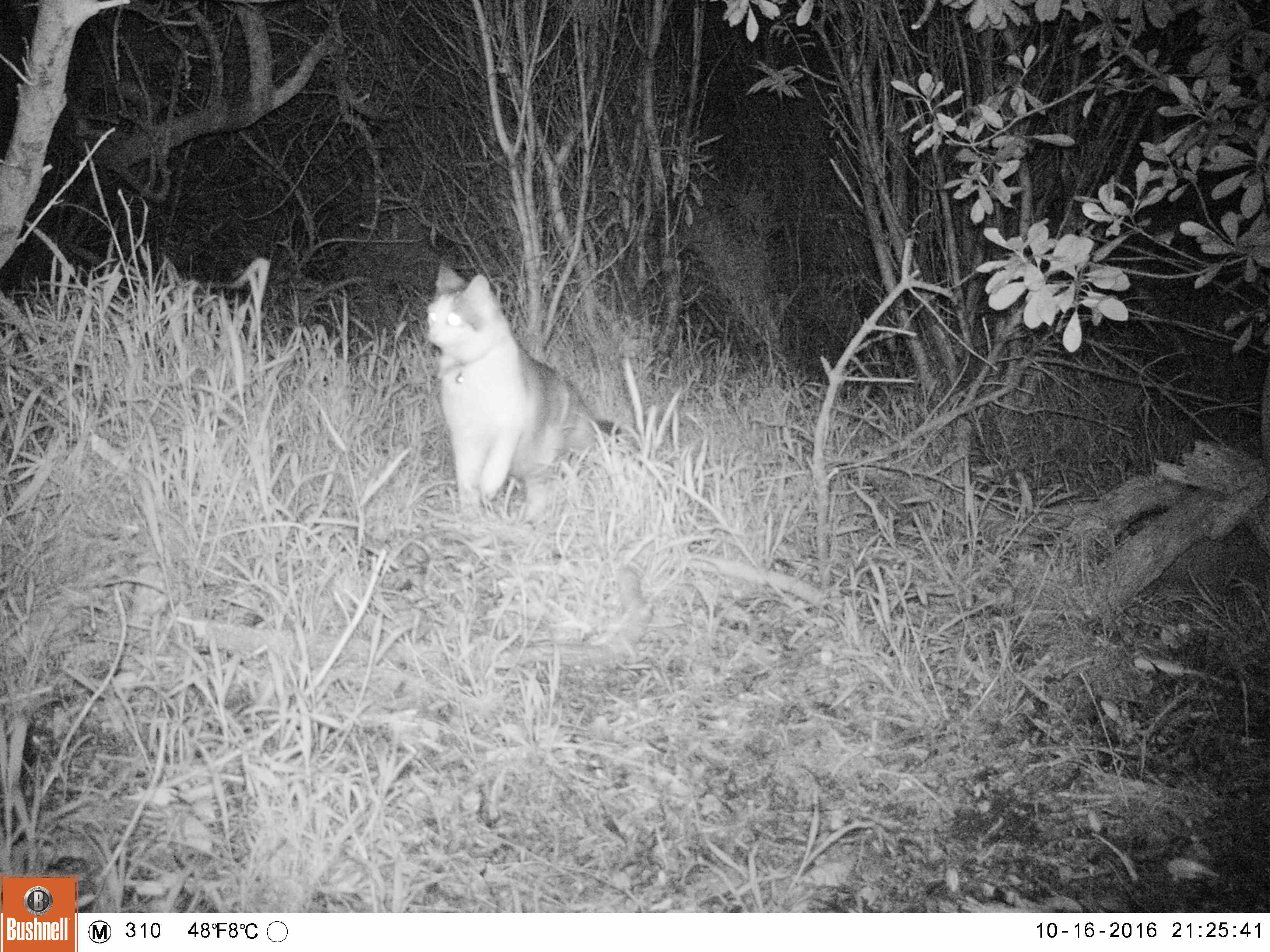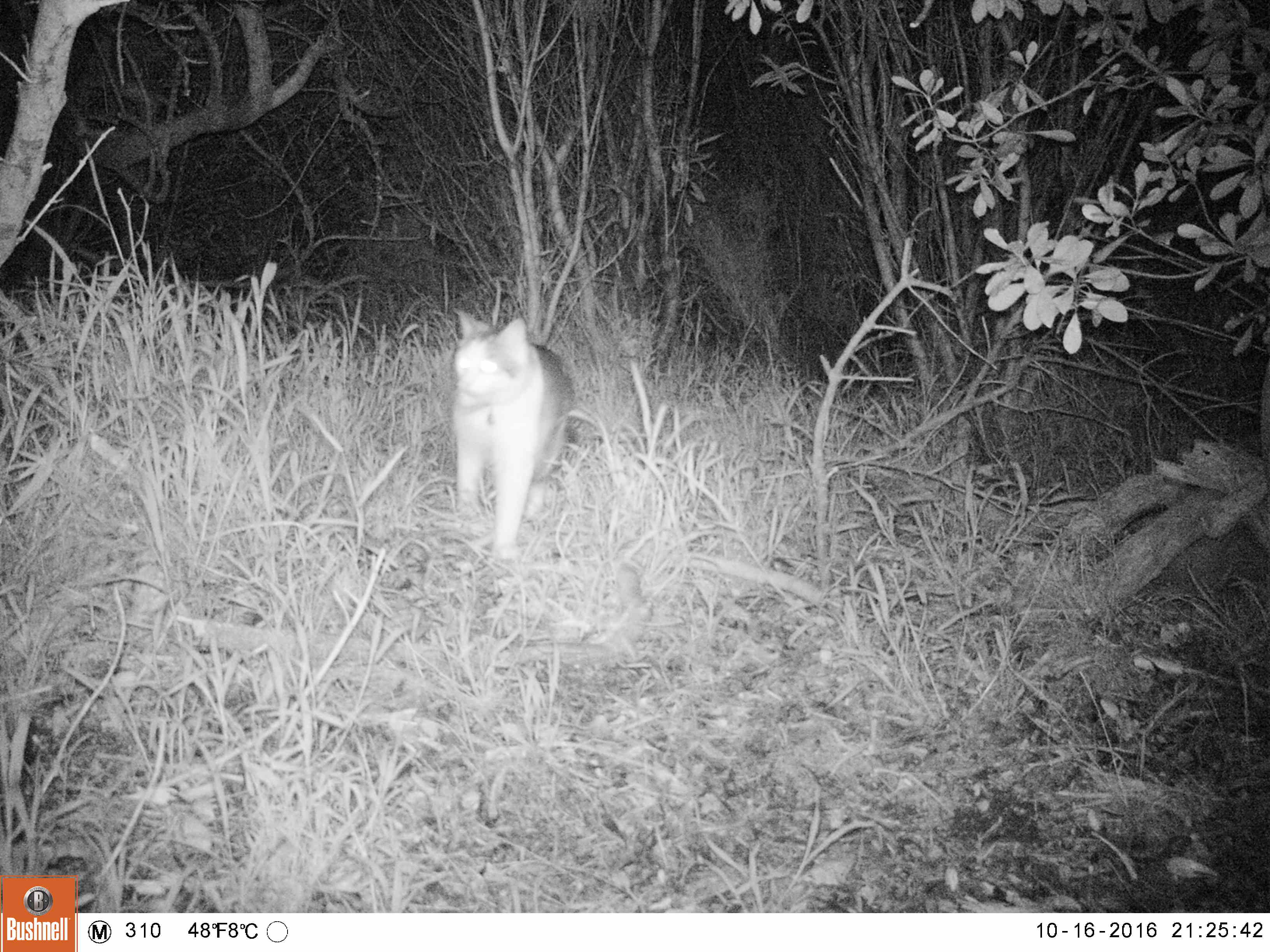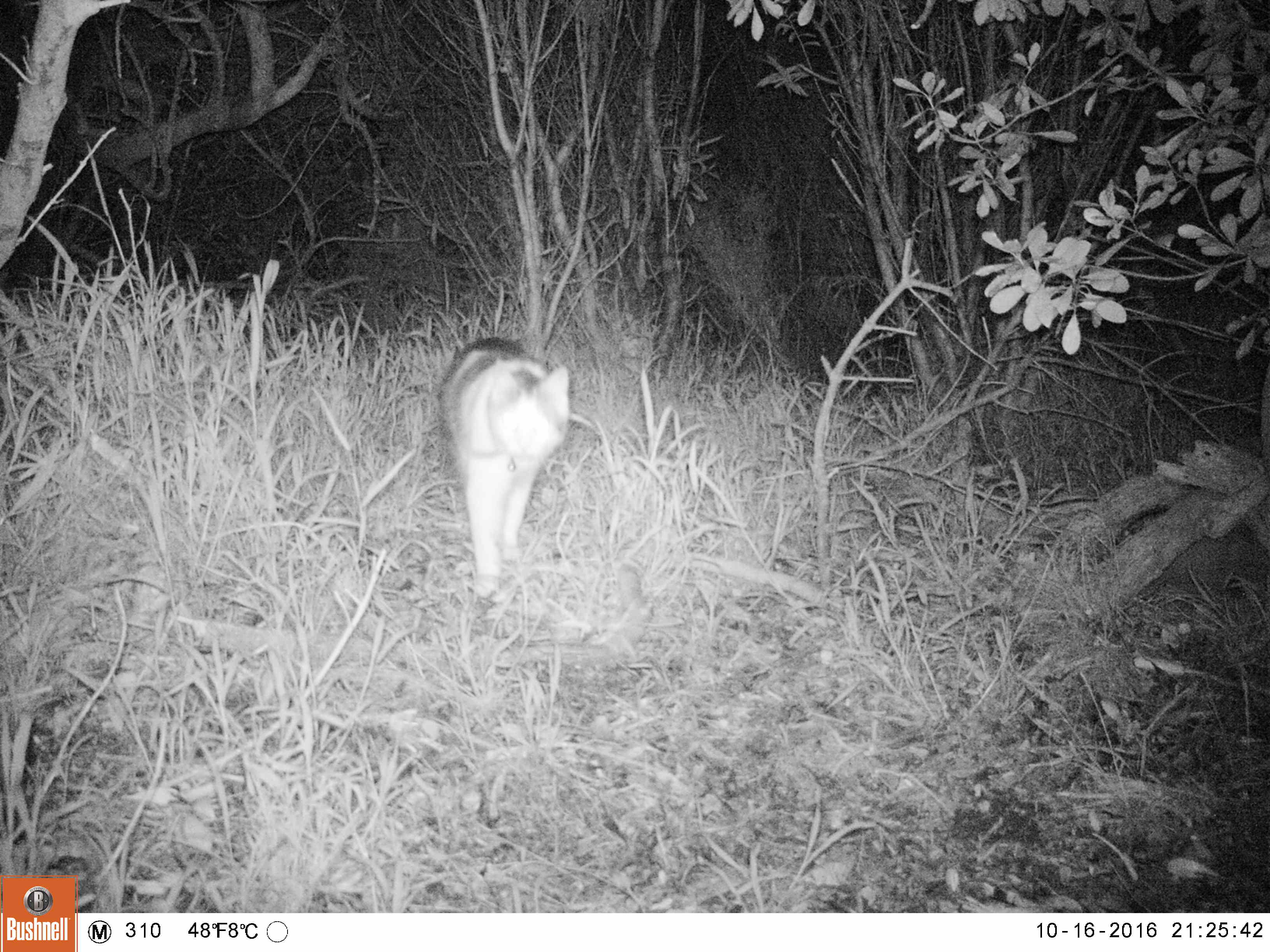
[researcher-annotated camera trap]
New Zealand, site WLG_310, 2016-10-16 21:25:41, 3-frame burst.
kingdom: Animalia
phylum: Chordata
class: Mammalia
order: Carnivora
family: Felidae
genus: Felis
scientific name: Felis catus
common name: domestic cat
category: cat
Cat (domestic cat) (Felis catus).